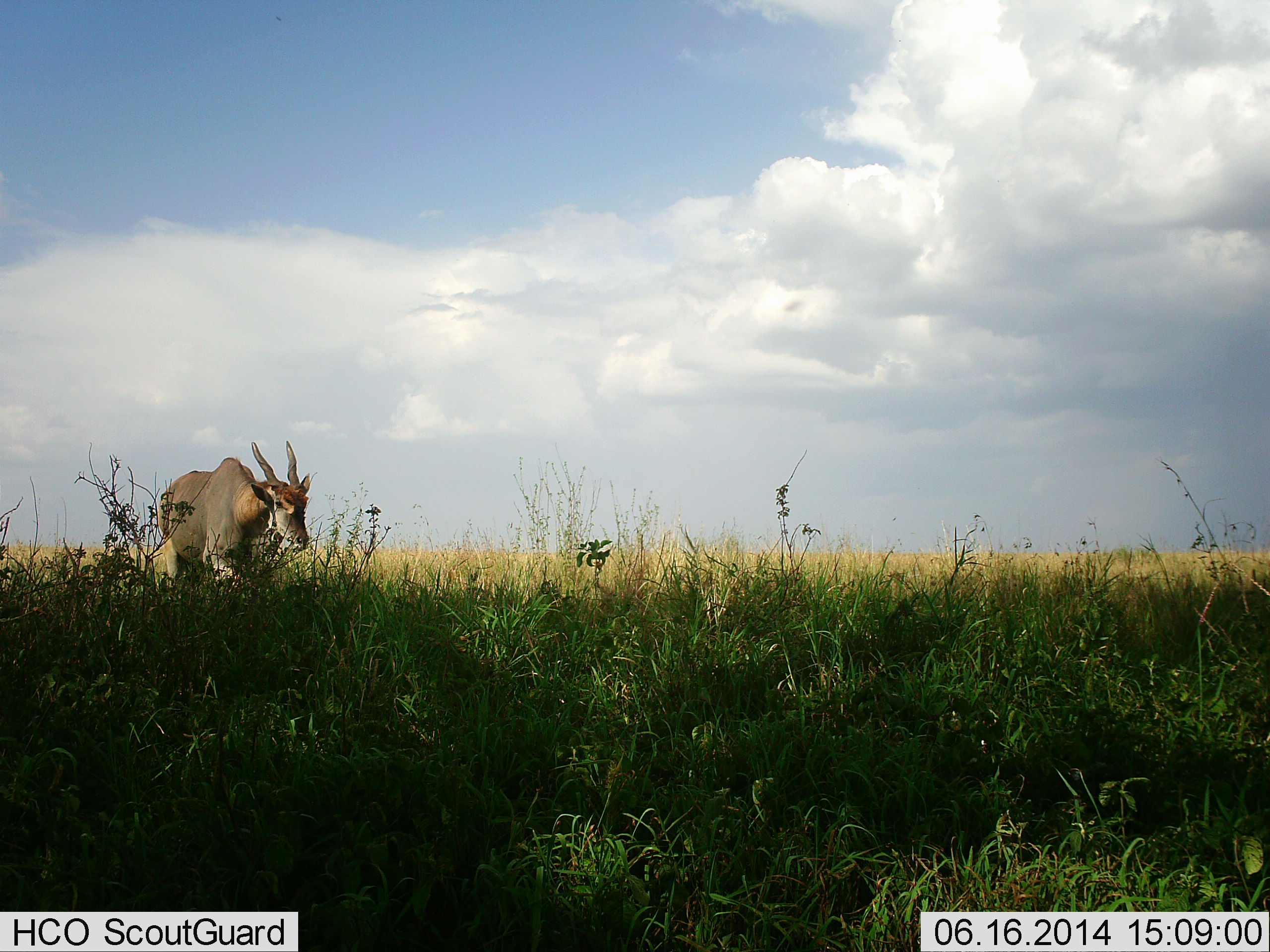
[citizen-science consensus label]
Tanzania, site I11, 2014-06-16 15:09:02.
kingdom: Animalia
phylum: Chordata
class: Mammalia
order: Artiodactyla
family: Bovidae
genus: Tragelaphus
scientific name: Tragelaphus oryx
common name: eland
Eland (Tragelaphus oryx), count 1. Behavior (volunteer vote fractions): standing 10%, resting 0%, moving 80%, interacting 0%. Young present (vote fraction): 0%. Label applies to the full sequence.